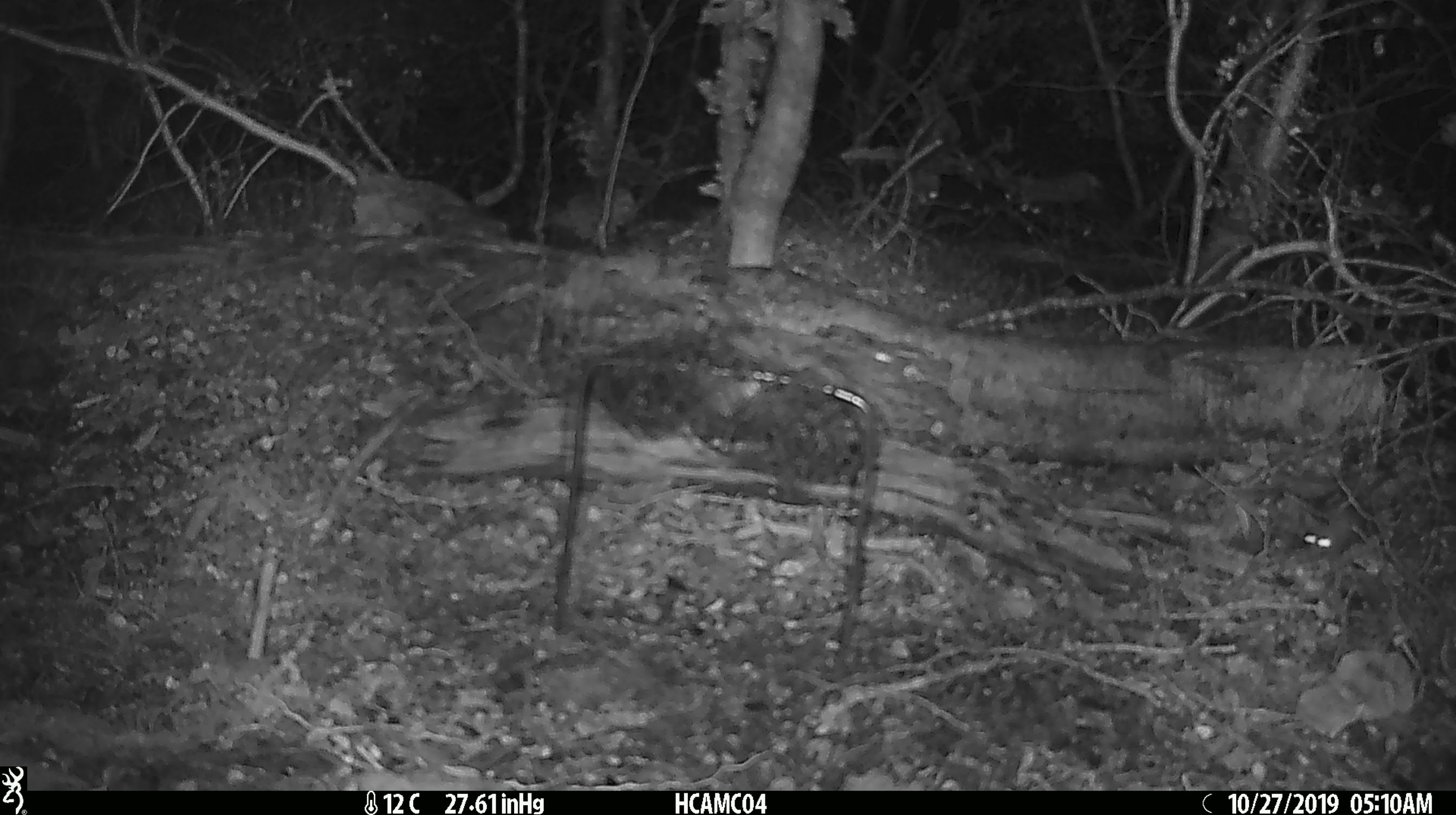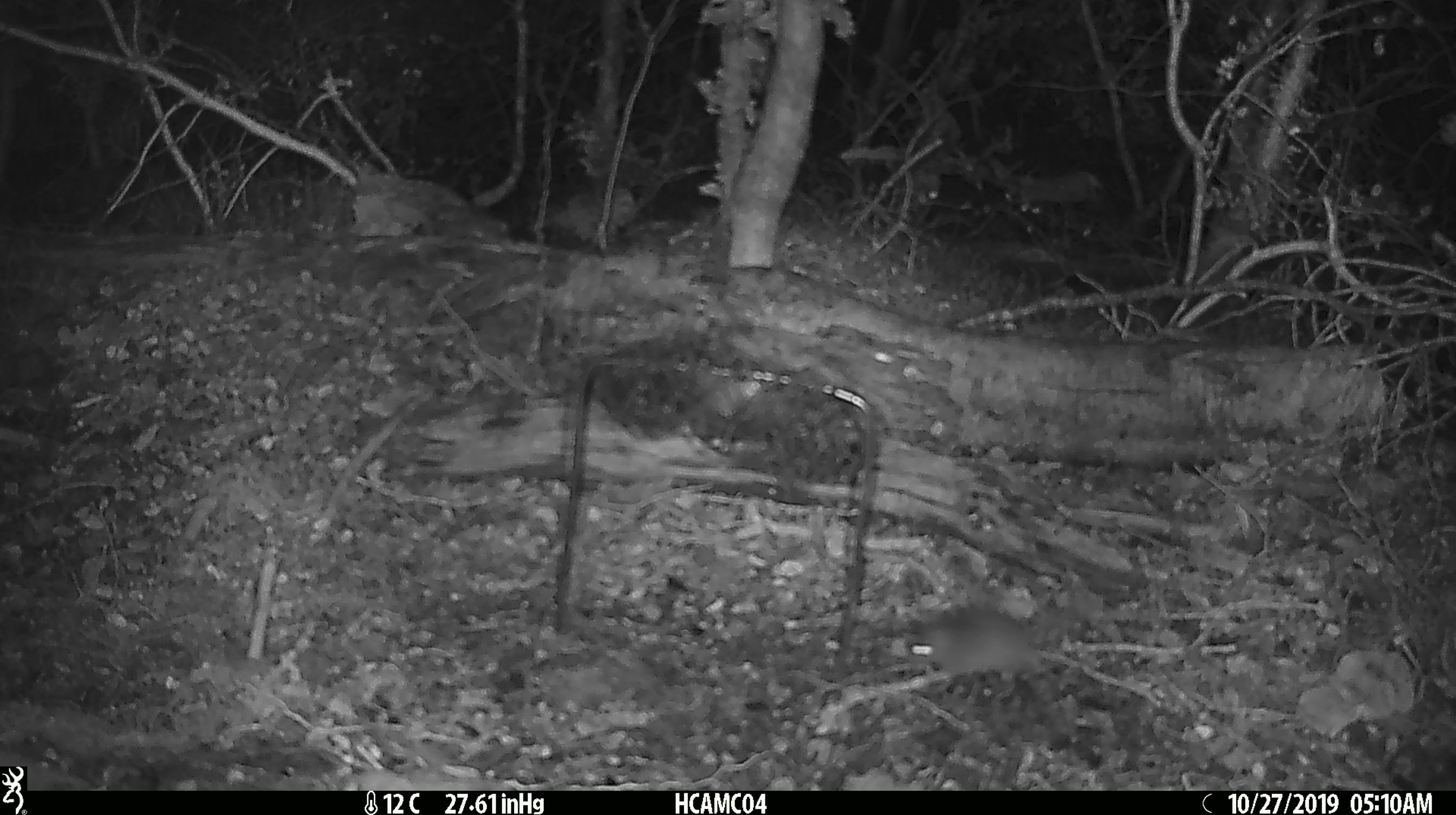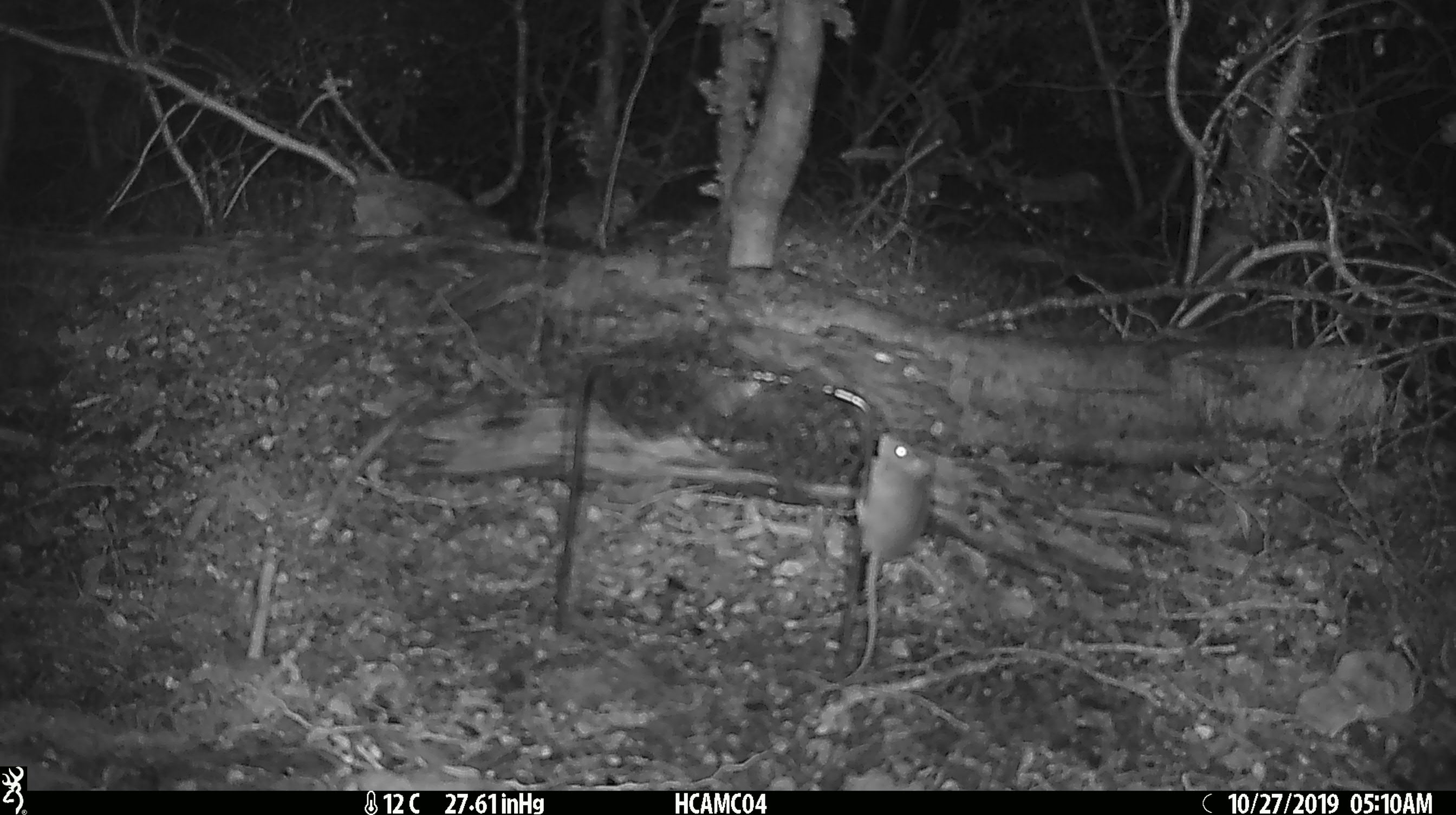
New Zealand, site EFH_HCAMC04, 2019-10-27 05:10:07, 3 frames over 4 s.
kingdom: Animalia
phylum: Chordata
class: Mammalia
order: Rodentia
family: Muridae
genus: Mus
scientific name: Mus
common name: mouse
Mouse (Mus).